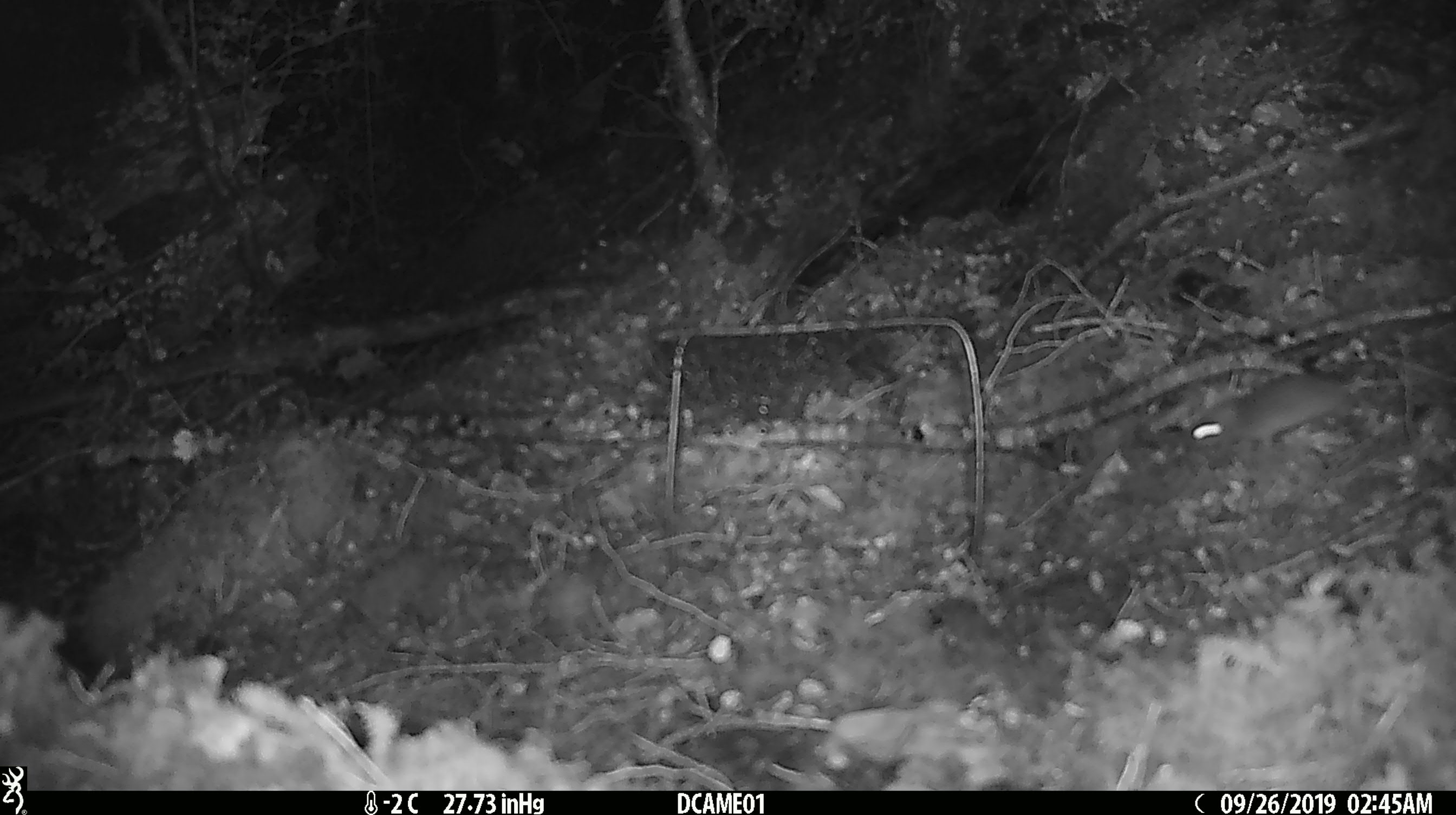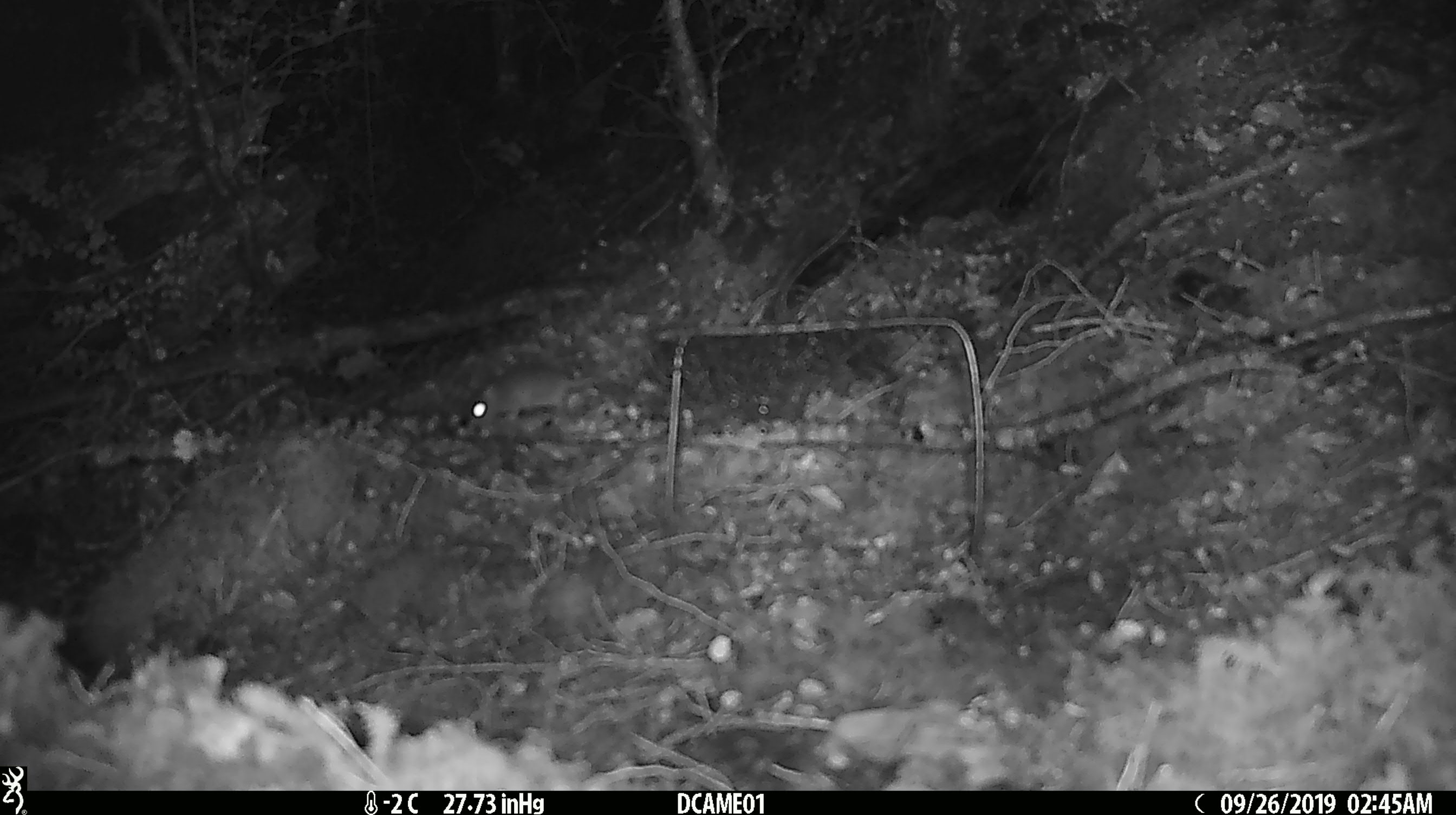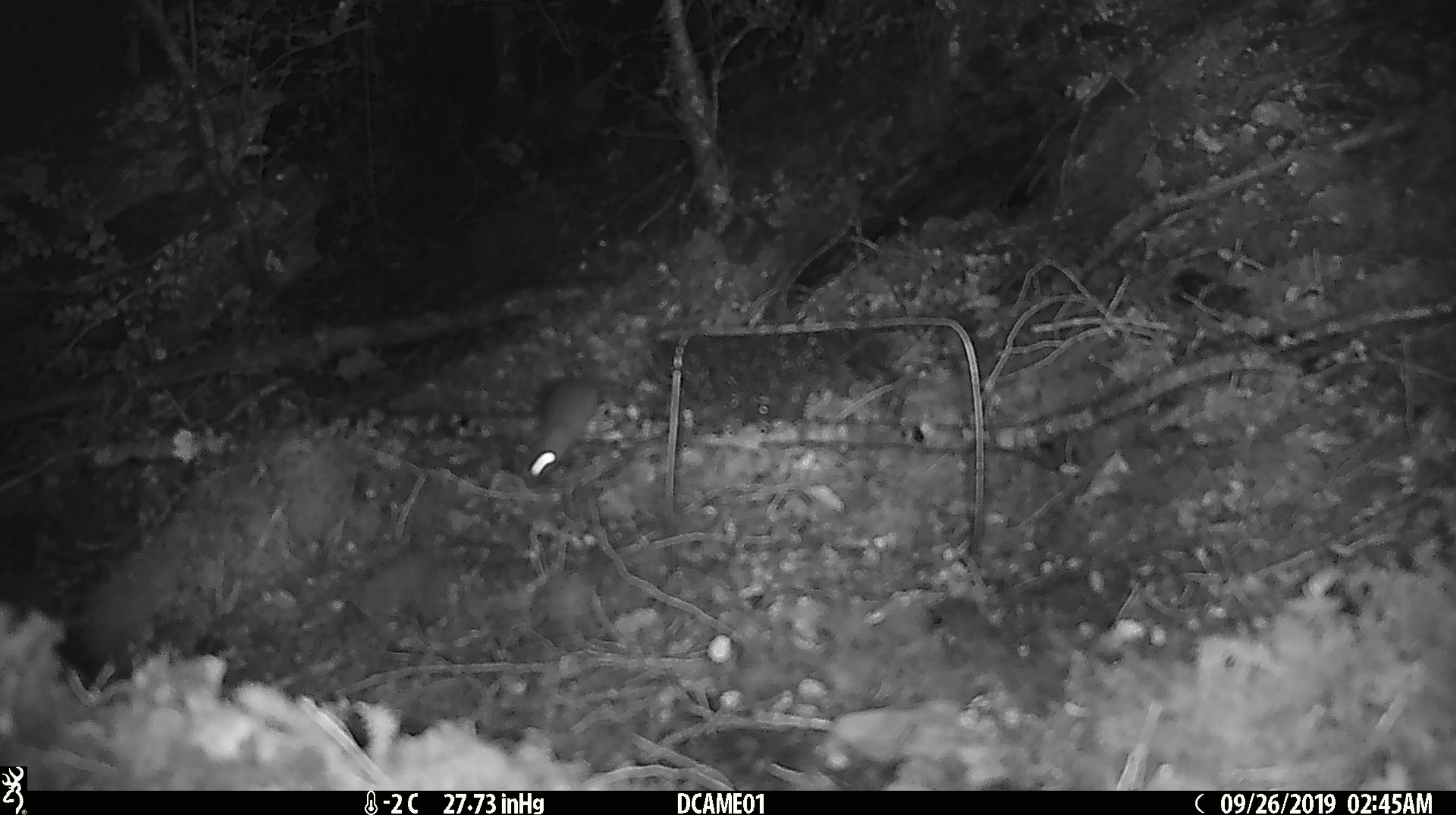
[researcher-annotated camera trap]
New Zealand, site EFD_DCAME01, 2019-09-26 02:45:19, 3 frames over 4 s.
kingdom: Animalia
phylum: Chordata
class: Mammalia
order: Rodentia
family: Muridae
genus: Mus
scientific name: Mus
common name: mouse